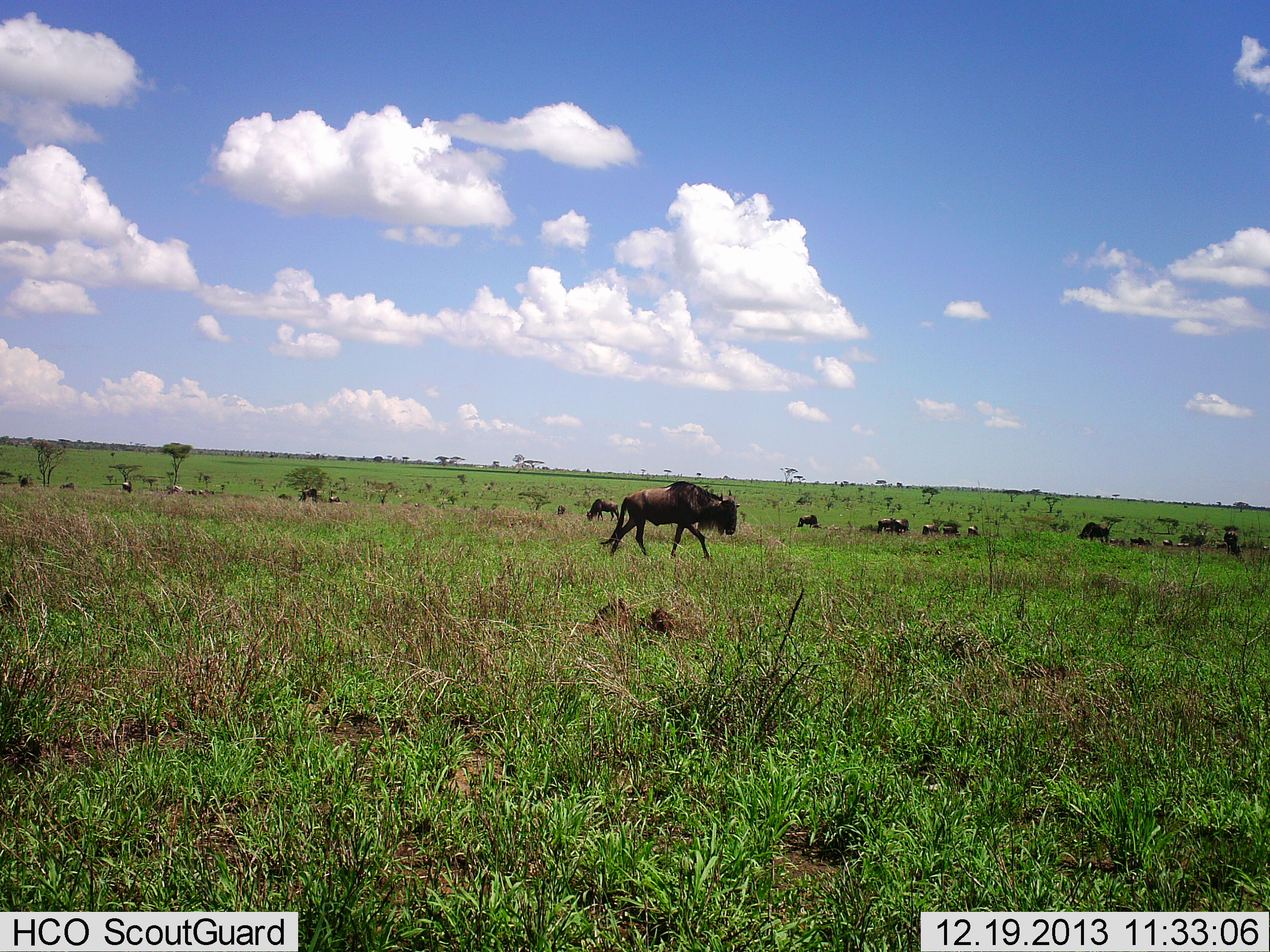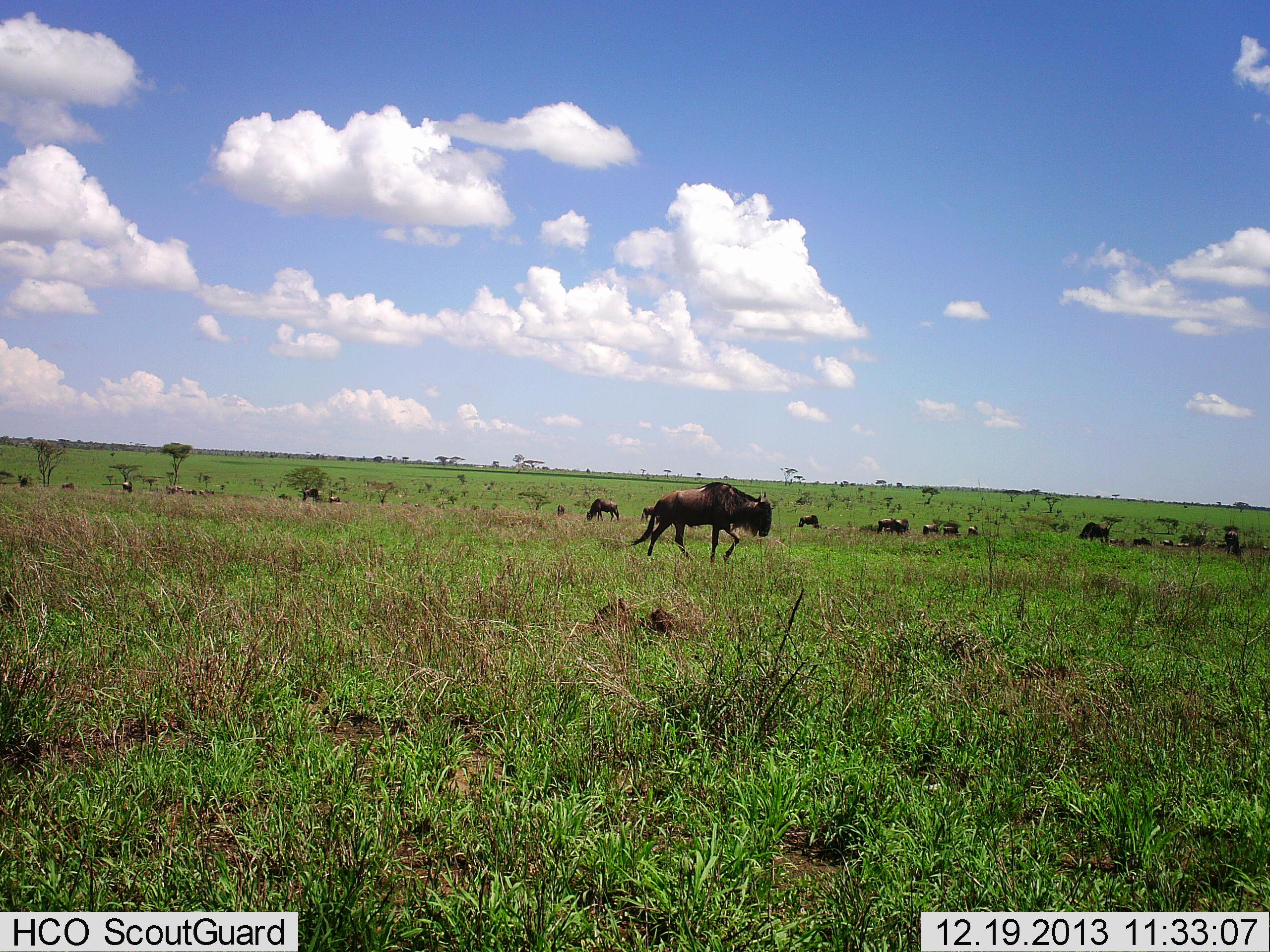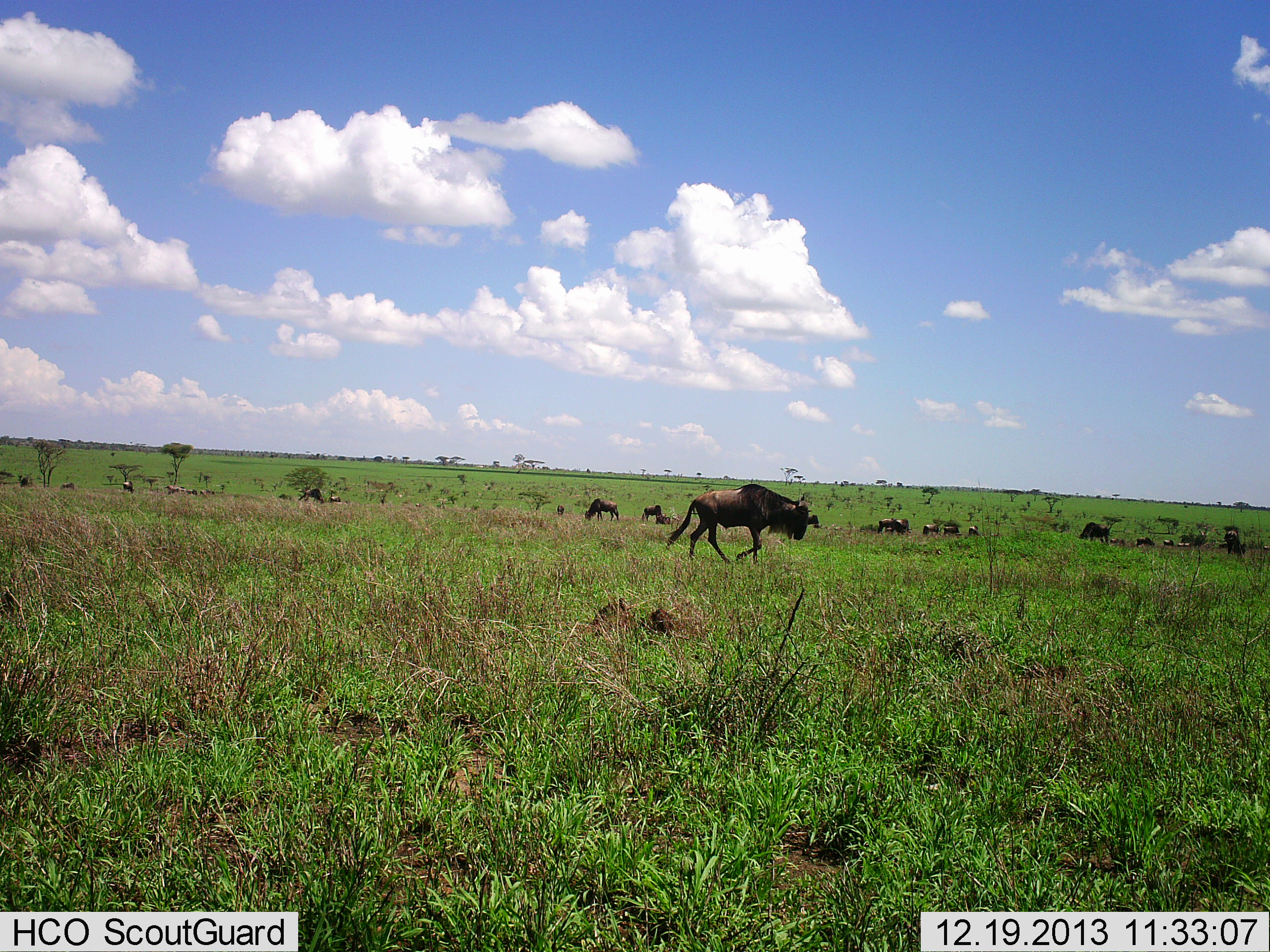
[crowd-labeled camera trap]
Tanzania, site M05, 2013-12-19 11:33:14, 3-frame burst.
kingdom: Animalia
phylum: Chordata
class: Mammalia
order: Artiodactyla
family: Bovidae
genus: Connochaetes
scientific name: Connochaetes taurinus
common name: blue wildebeest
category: wildebeest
Wildebeest (blue wildebeest) (Connochaetes taurinus), count 11-50. Behavior (volunteer vote fractions): standing 40%, resting 20%, moving 100%, interacting 0%. Young present (vote fraction): 0%. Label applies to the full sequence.